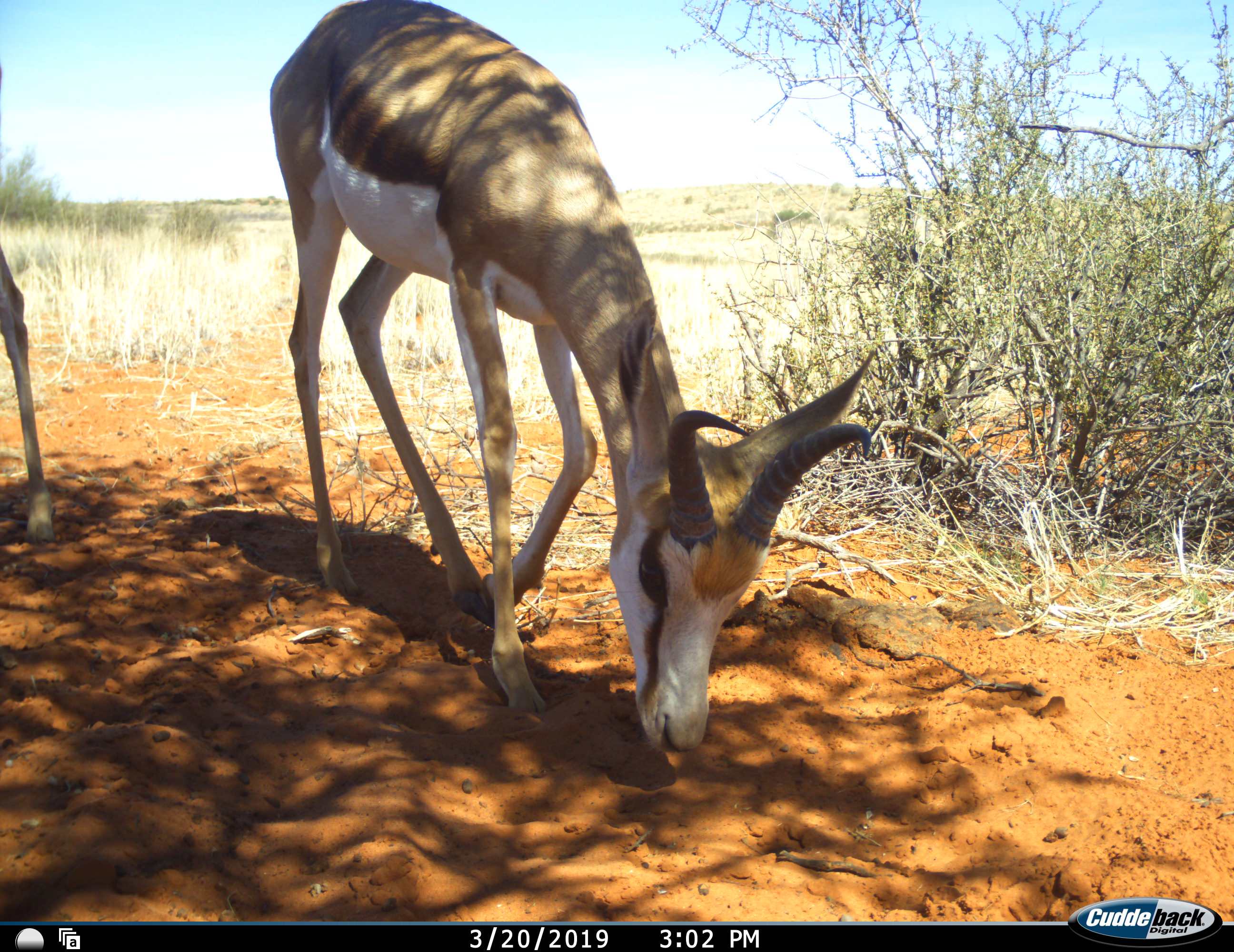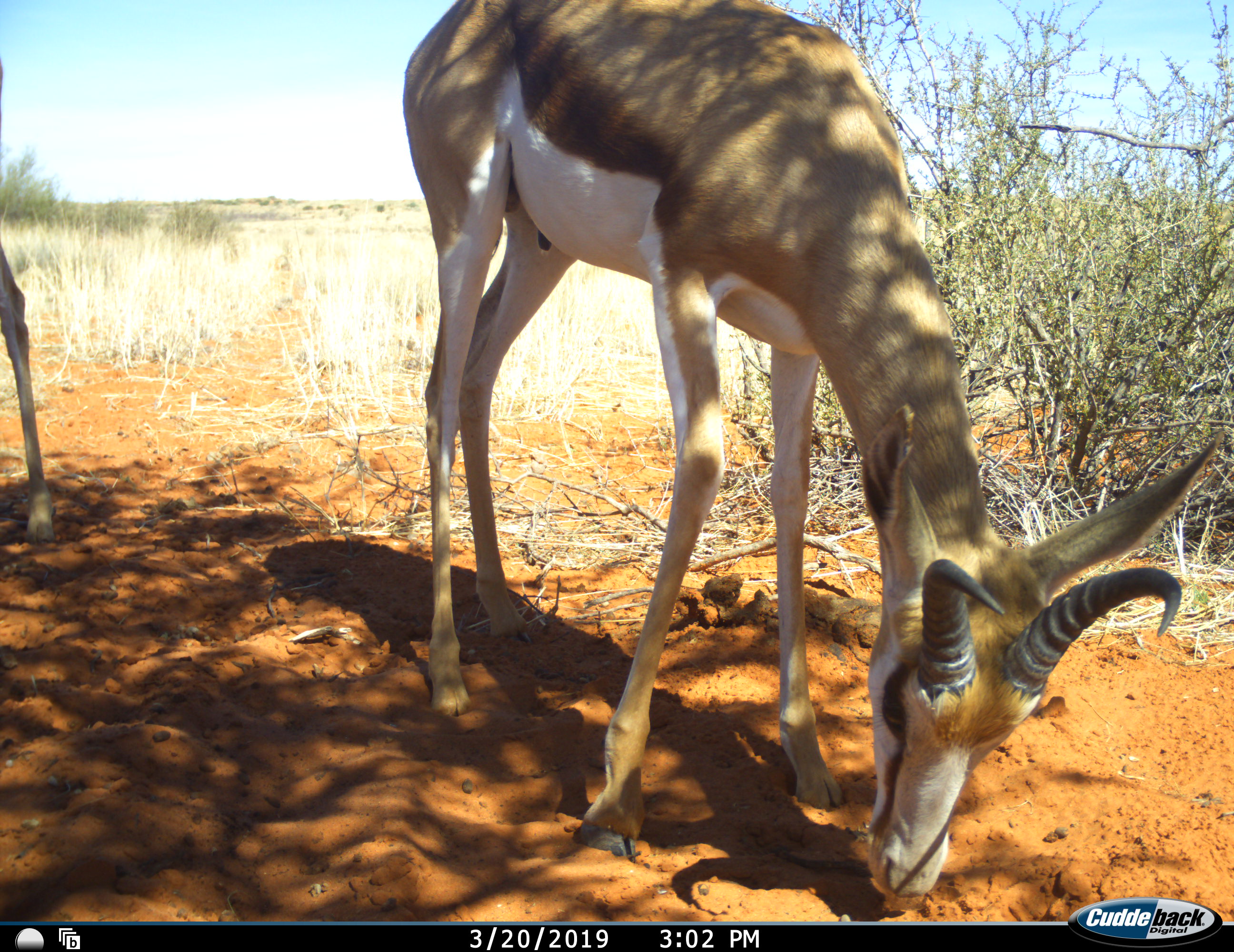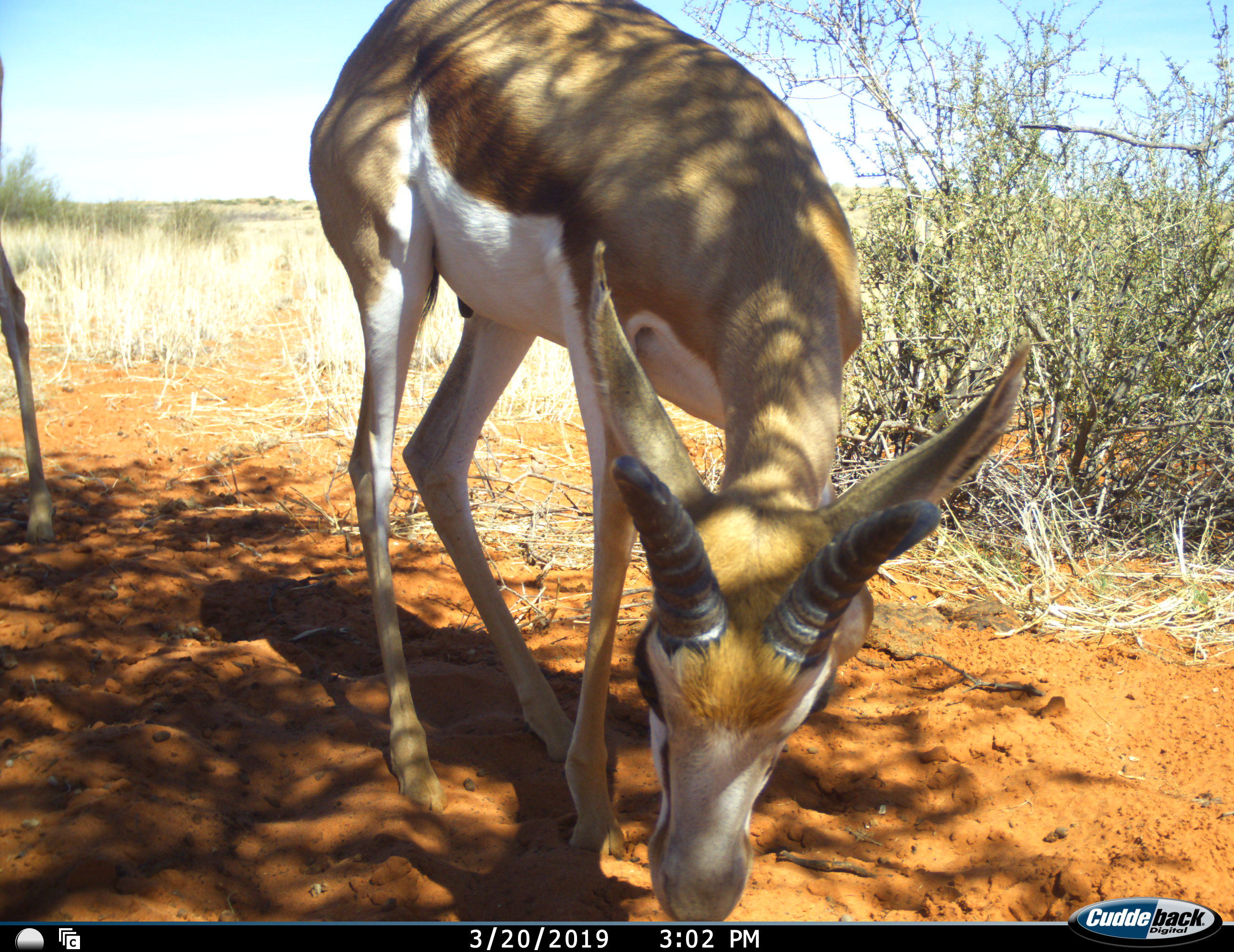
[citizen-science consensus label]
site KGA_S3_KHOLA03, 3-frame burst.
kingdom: Animalia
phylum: Chordata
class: Mammalia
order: Artiodactyla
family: Bovidae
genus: Antidorcas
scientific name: Antidorcas marsupialis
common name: springbok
Springbok (Antidorcas marsupialis), count 2. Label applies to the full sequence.